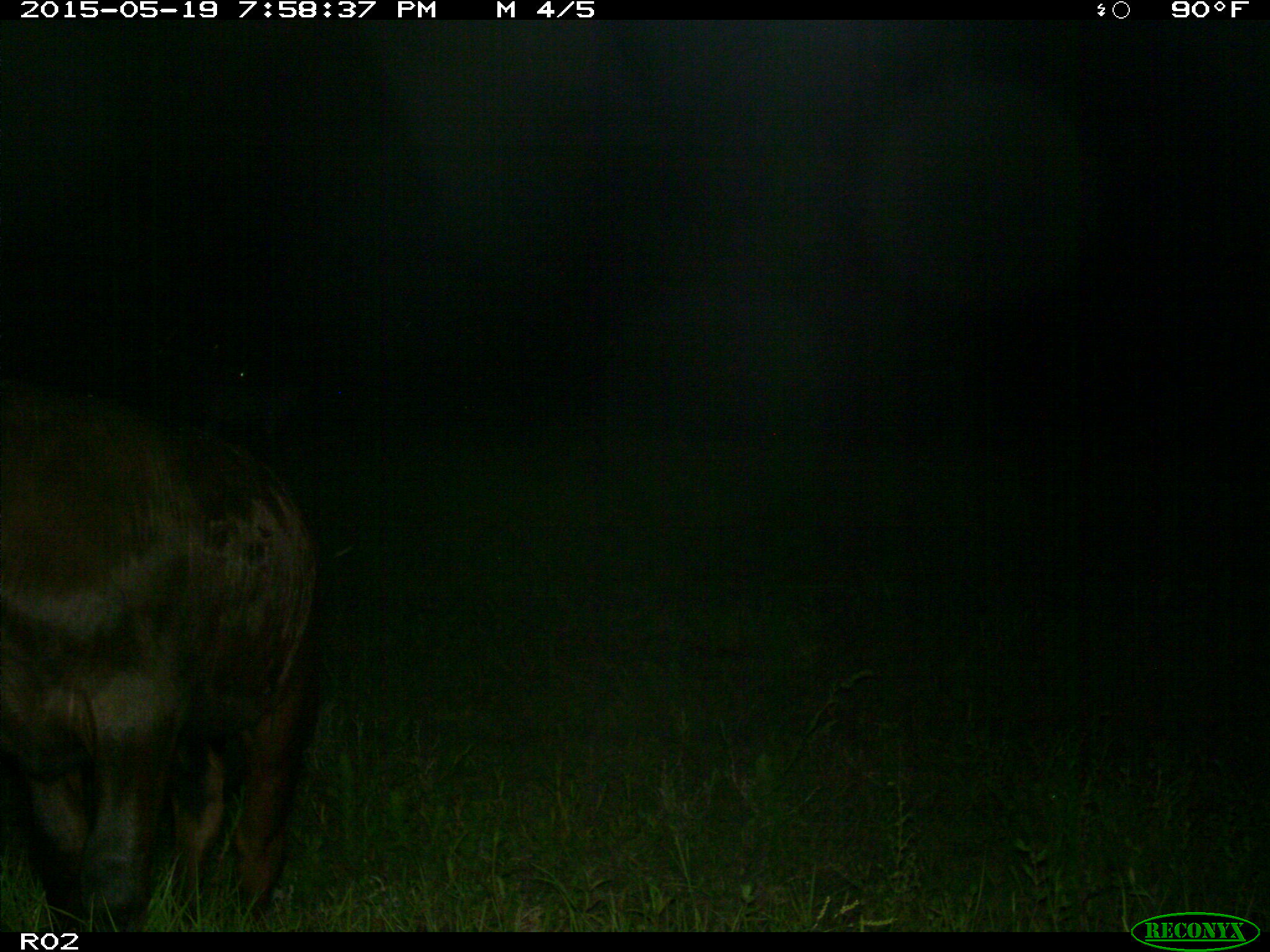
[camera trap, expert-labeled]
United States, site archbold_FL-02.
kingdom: Animalia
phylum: Chordata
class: Mammalia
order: Artiodactyla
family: Bovidae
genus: Bos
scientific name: Bos taurus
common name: domestic cow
Bos taurus (domestic cow).